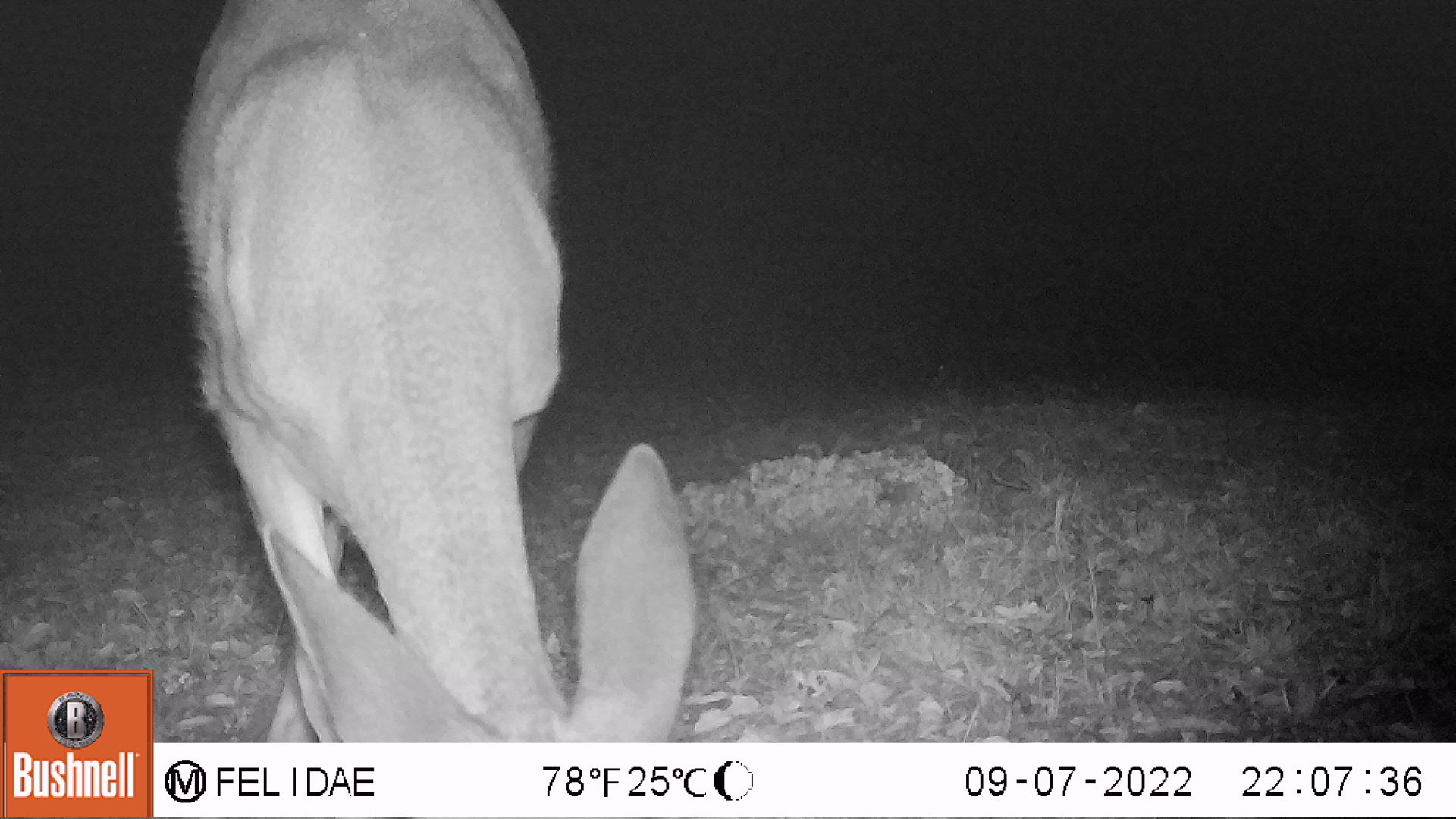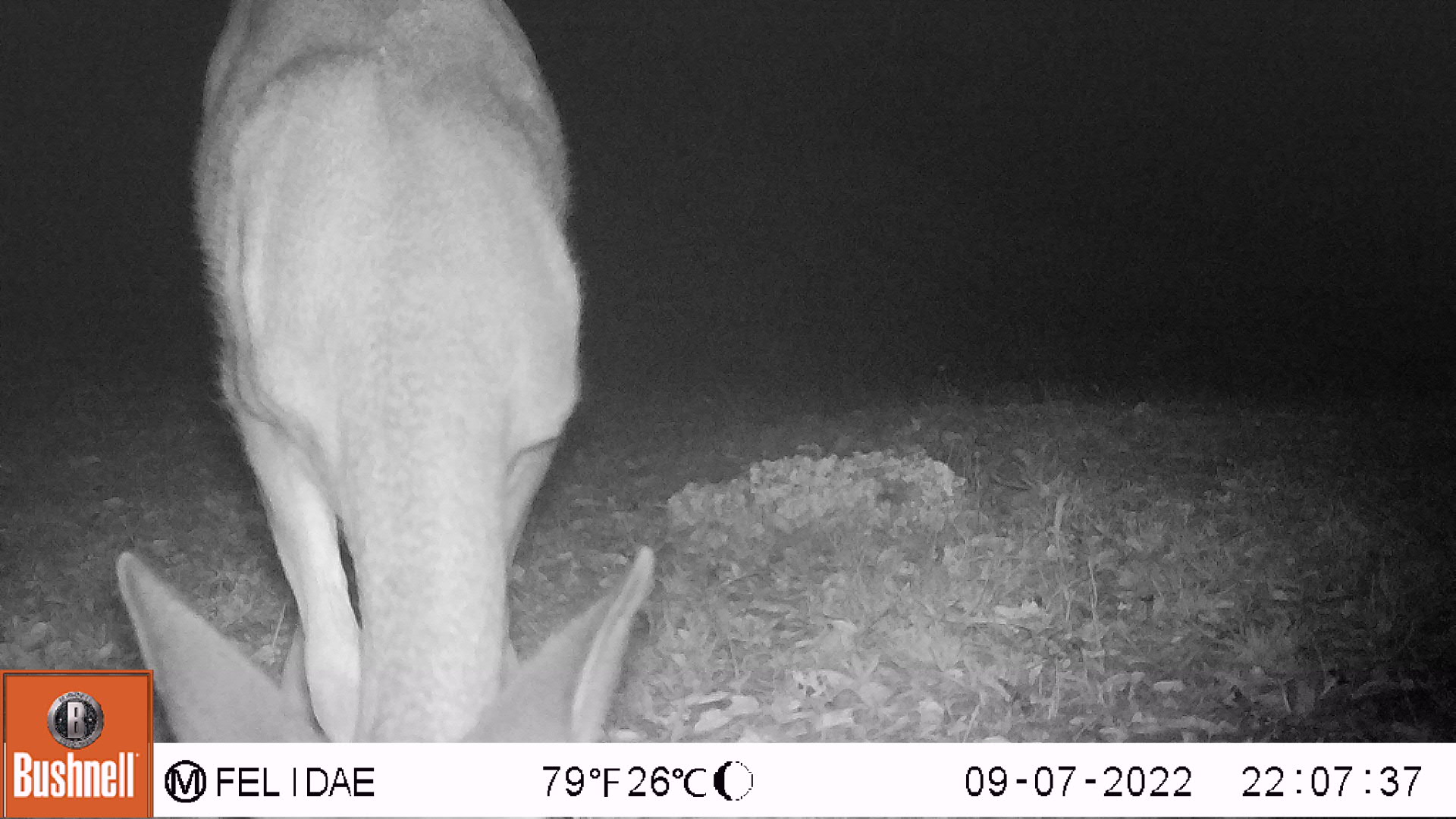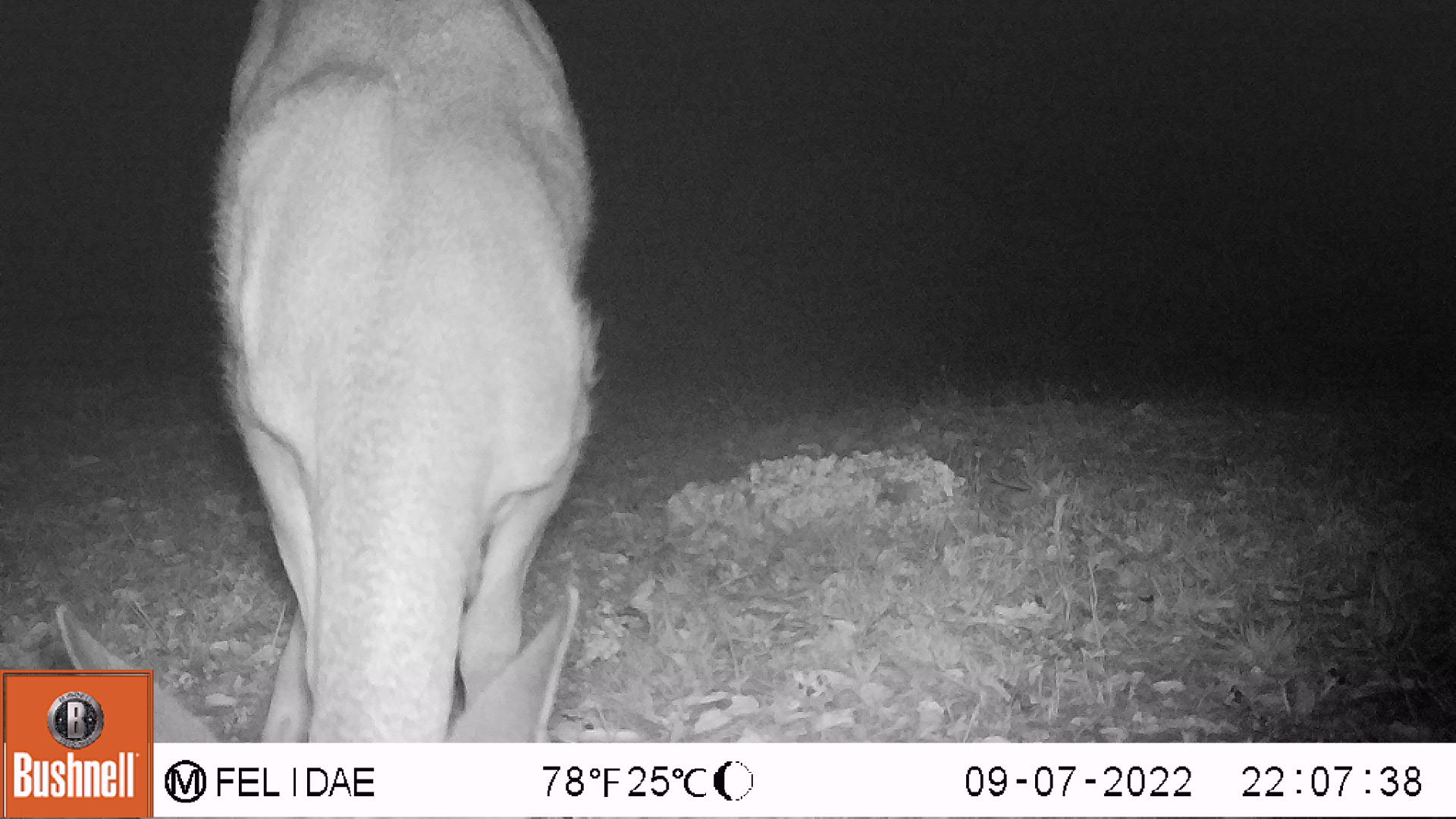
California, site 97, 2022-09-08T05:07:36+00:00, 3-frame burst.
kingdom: Animalia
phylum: Chordata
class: Mammalia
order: Artiodactyla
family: Cervidae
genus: Odocoileus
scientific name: Odocoileus hemionus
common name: mule deer